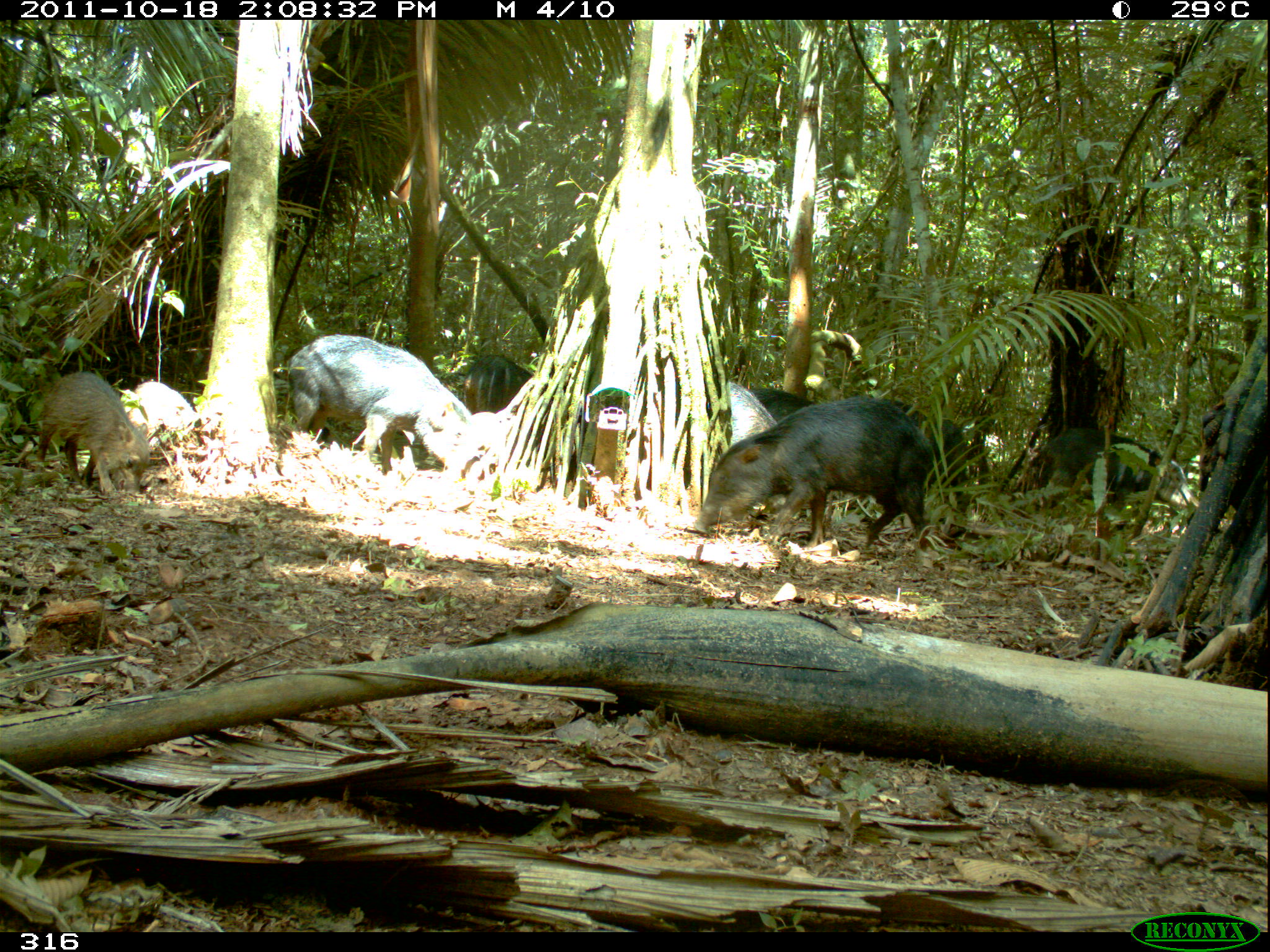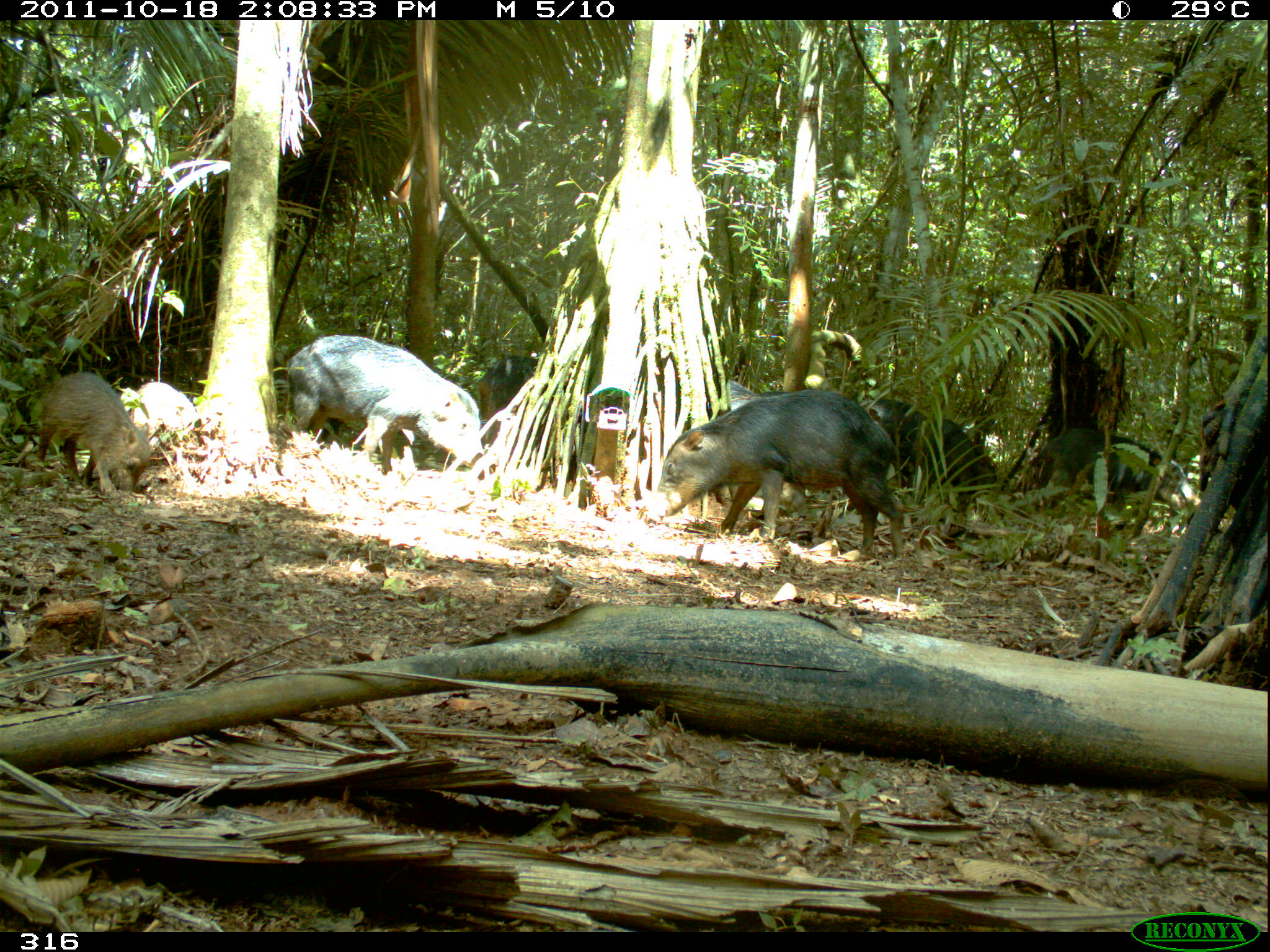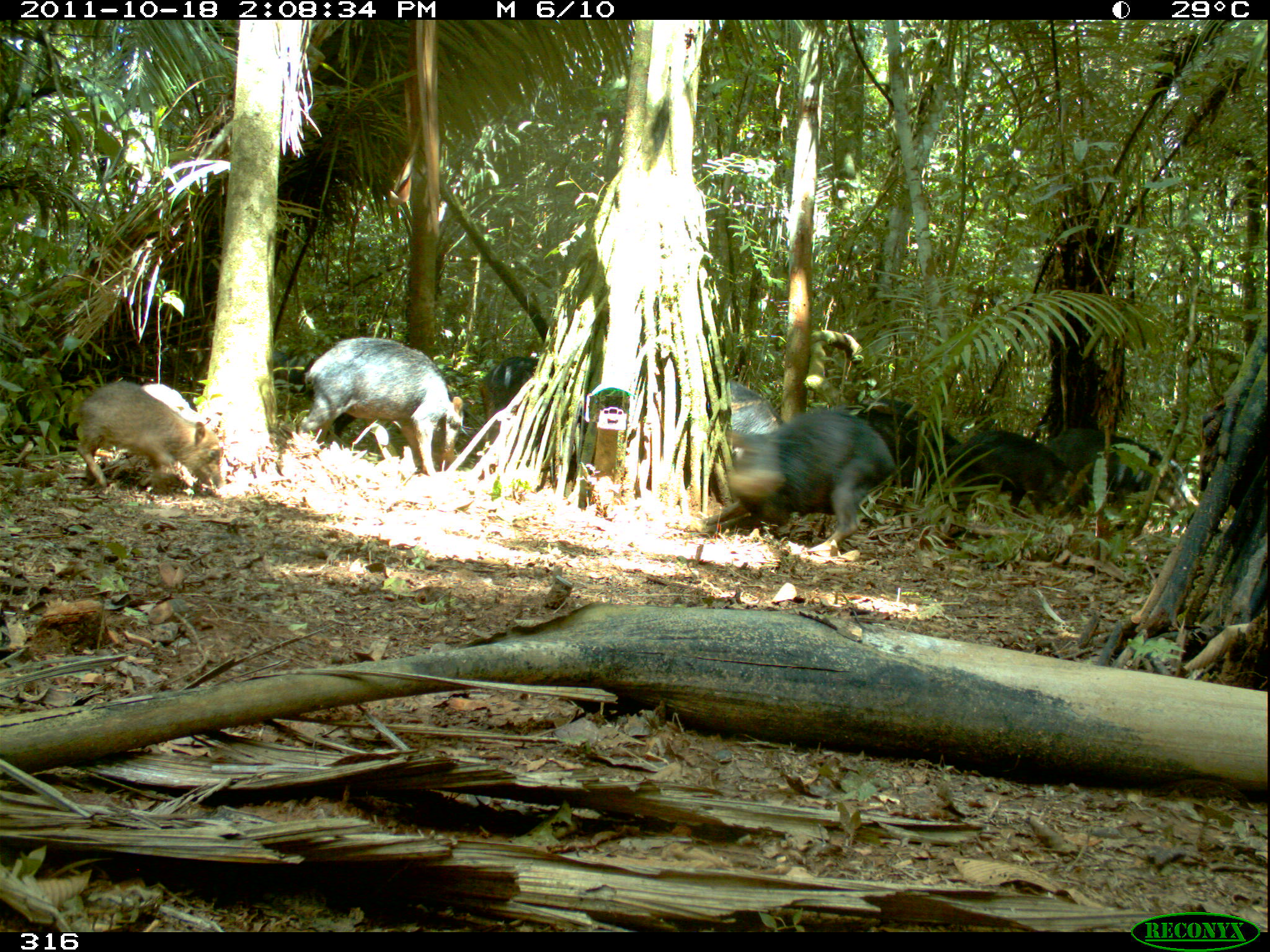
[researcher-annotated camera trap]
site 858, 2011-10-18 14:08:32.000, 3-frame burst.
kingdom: Animalia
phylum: Chordata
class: Mammalia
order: Artiodactyla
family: Tayassuidae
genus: Tayassu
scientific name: Tayassu pecari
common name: white-lipped peccary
Tayassu pecari (white-lipped peccary).